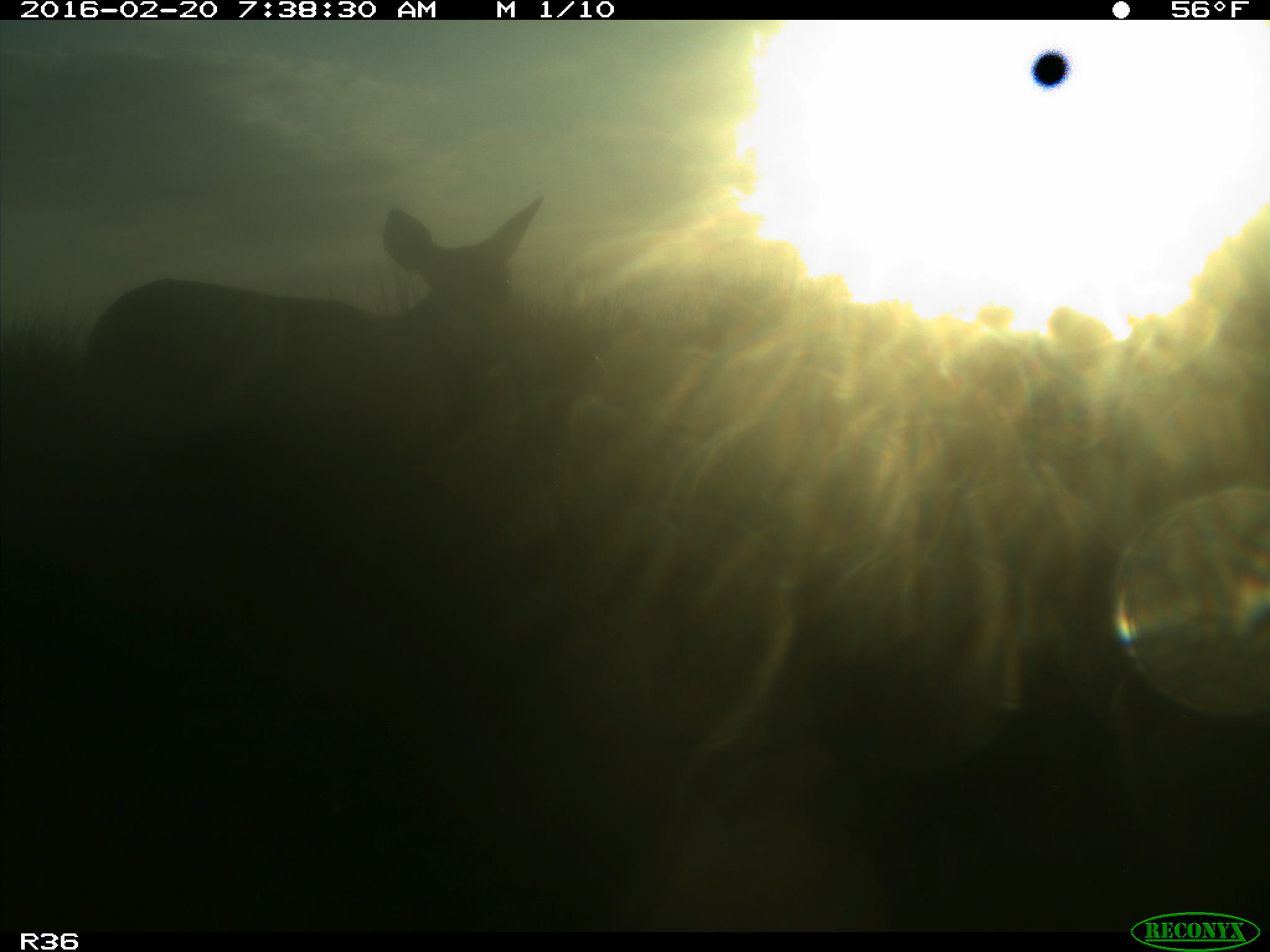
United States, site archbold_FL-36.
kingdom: Animalia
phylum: Chordata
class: Mammalia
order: Artiodactyla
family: Cervidae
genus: Odocoileus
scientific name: Odocoileus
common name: deer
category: unidentified deer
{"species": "unidentified deer (deer) (Odocoileus)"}